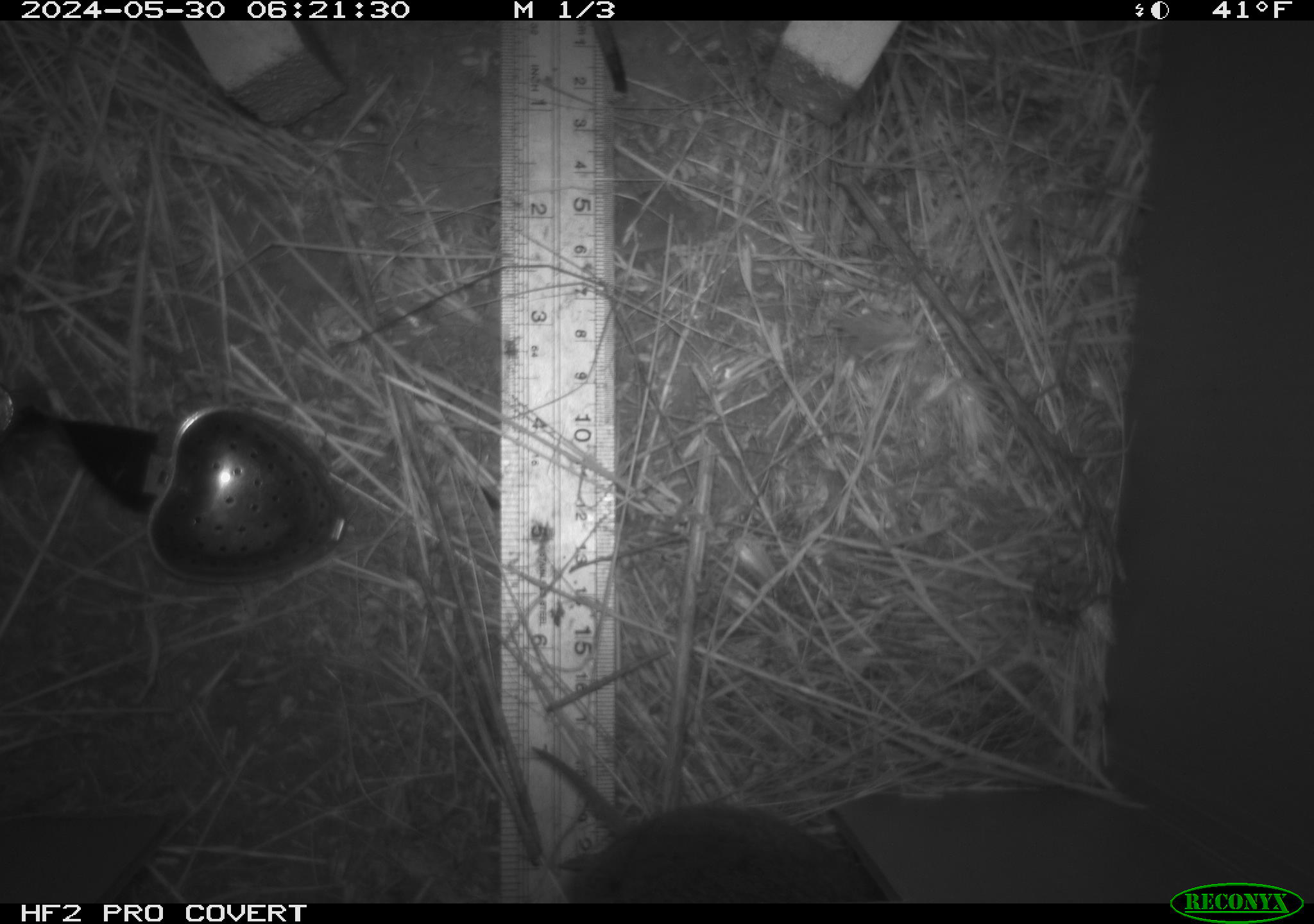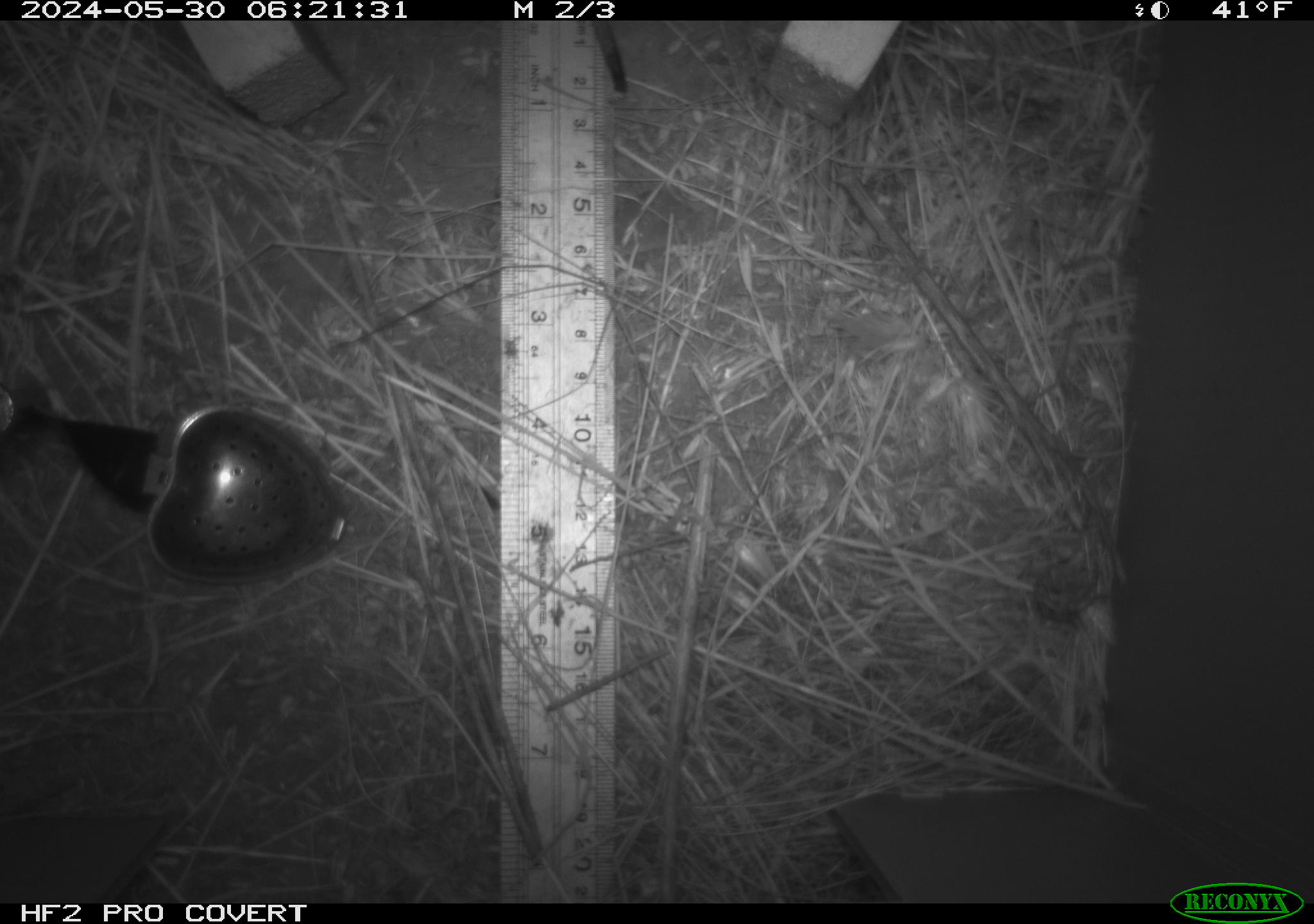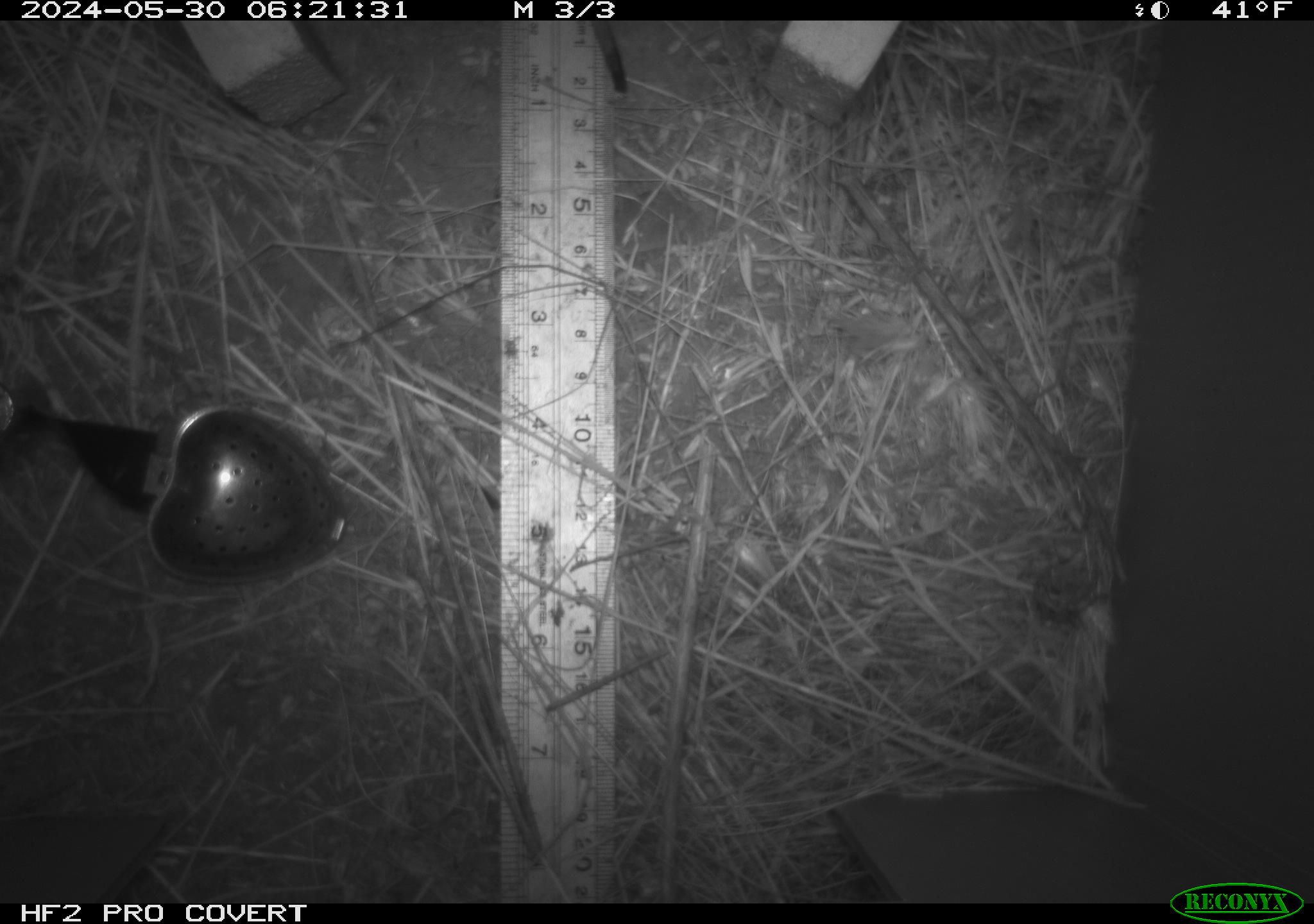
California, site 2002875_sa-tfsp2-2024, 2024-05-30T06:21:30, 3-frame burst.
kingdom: Animalia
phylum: Chordata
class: Mammalia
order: Rodentia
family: Cricetidae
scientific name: Arvicolinae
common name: voles, lemmings, and muskrats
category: arvicolinae subfamily